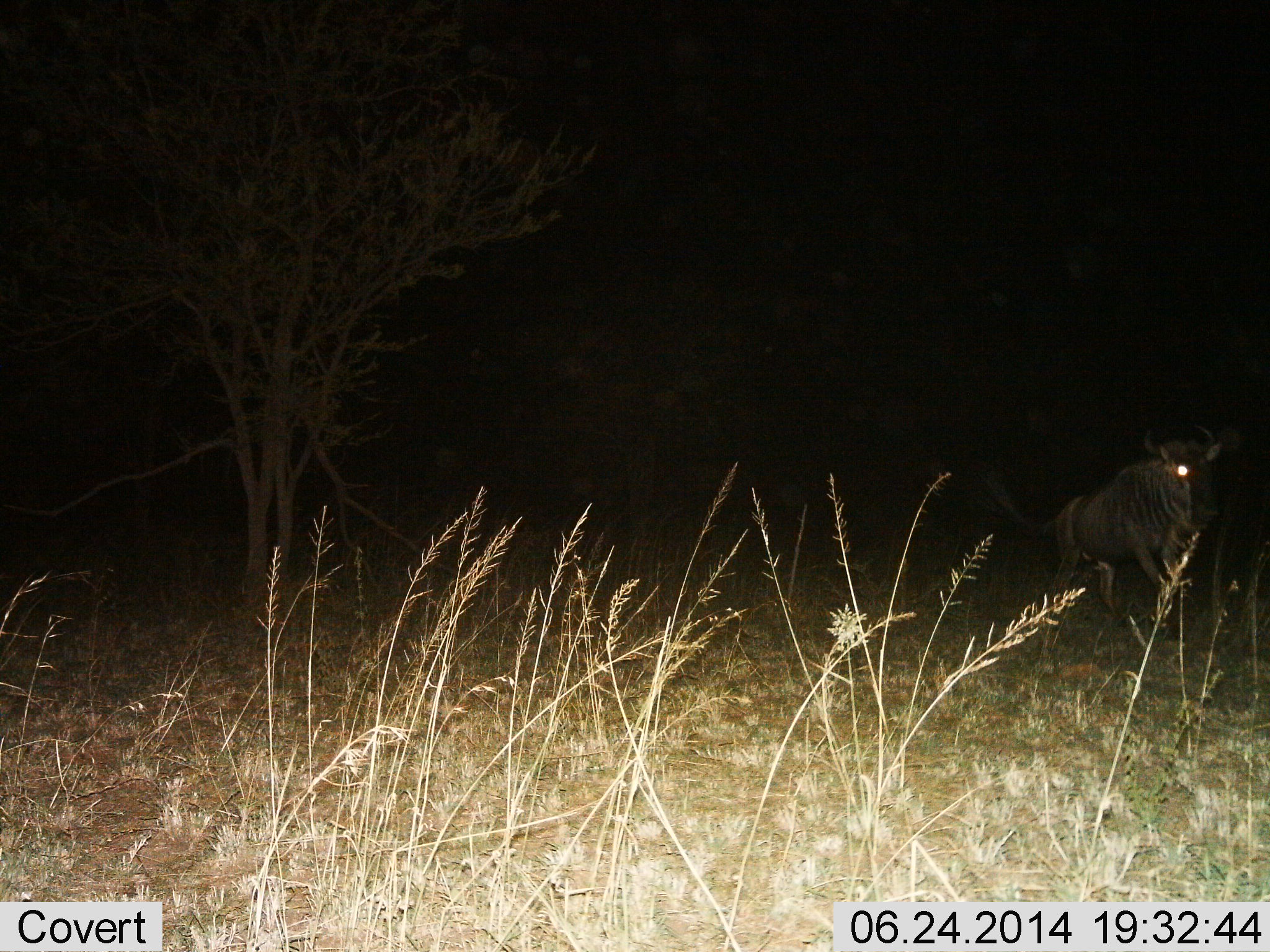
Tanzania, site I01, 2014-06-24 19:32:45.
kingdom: Animalia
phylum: Chordata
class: Mammalia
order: Artiodactyla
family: Bovidae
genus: Connochaetes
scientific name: Connochaetes taurinus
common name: blue wildebeest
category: wildebeest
Wildebeest (blue wildebeest) (Connochaetes taurinus), count 1. Behavior (volunteer vote fractions): standing 10%, resting 0%, moving 90%, interacting 0%. Young present (vote fraction): 0%. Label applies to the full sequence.